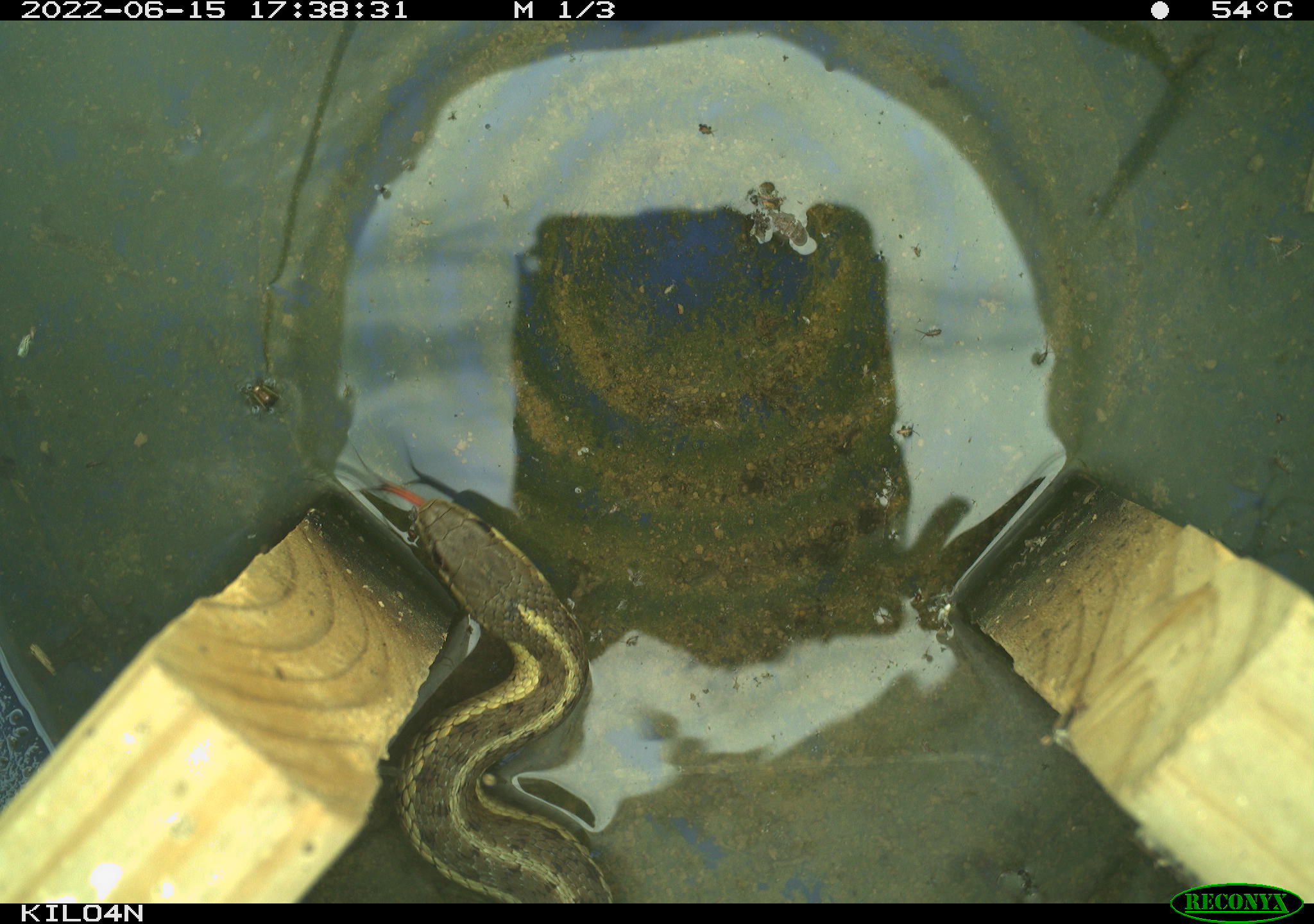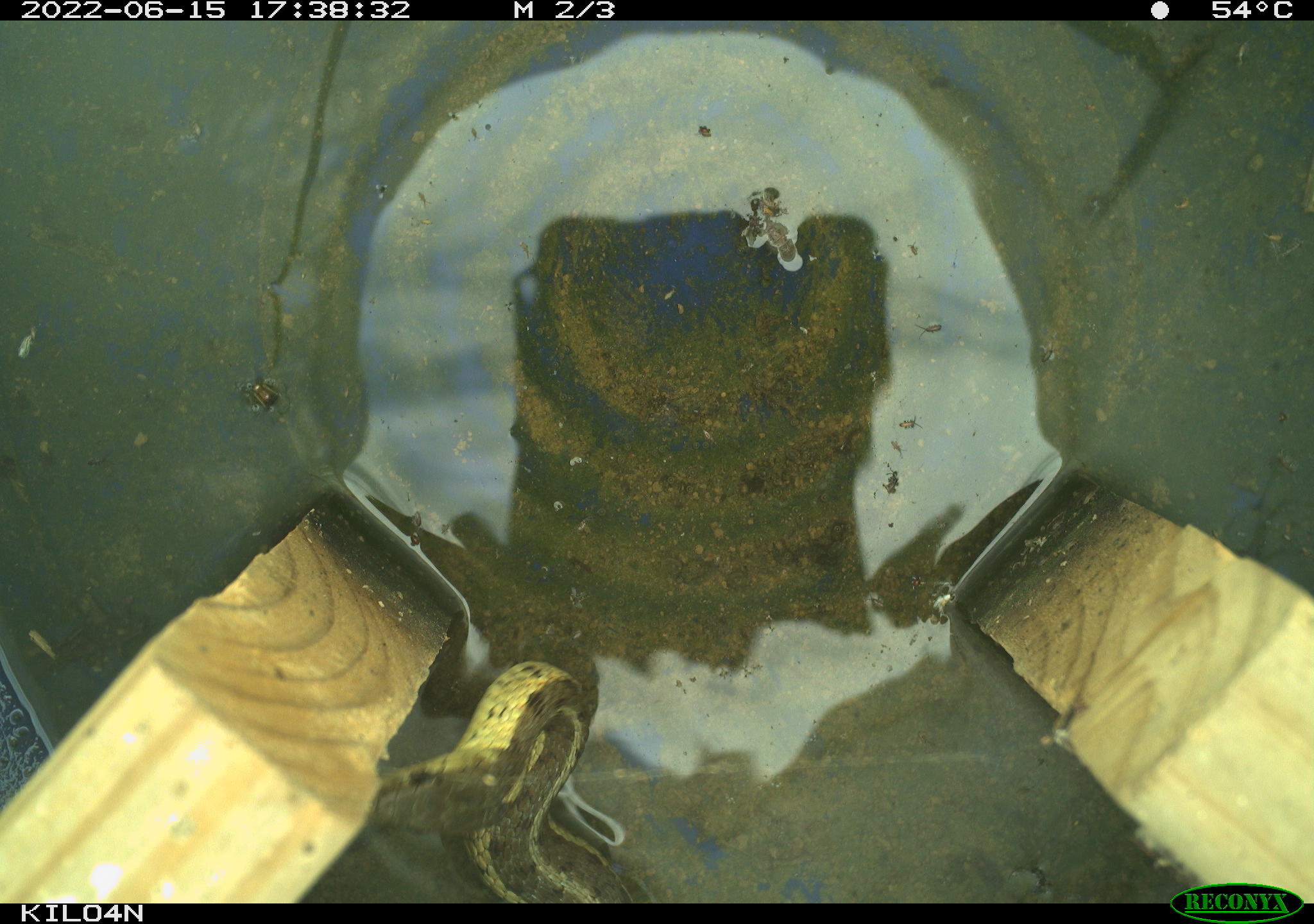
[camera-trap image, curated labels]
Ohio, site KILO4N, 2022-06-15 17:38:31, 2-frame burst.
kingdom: Animalia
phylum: Chordata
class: Reptilia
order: Squamata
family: Colubridae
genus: Thamnophis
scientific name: Thamnophis sirtalis sirtalis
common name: eastern gartersnake